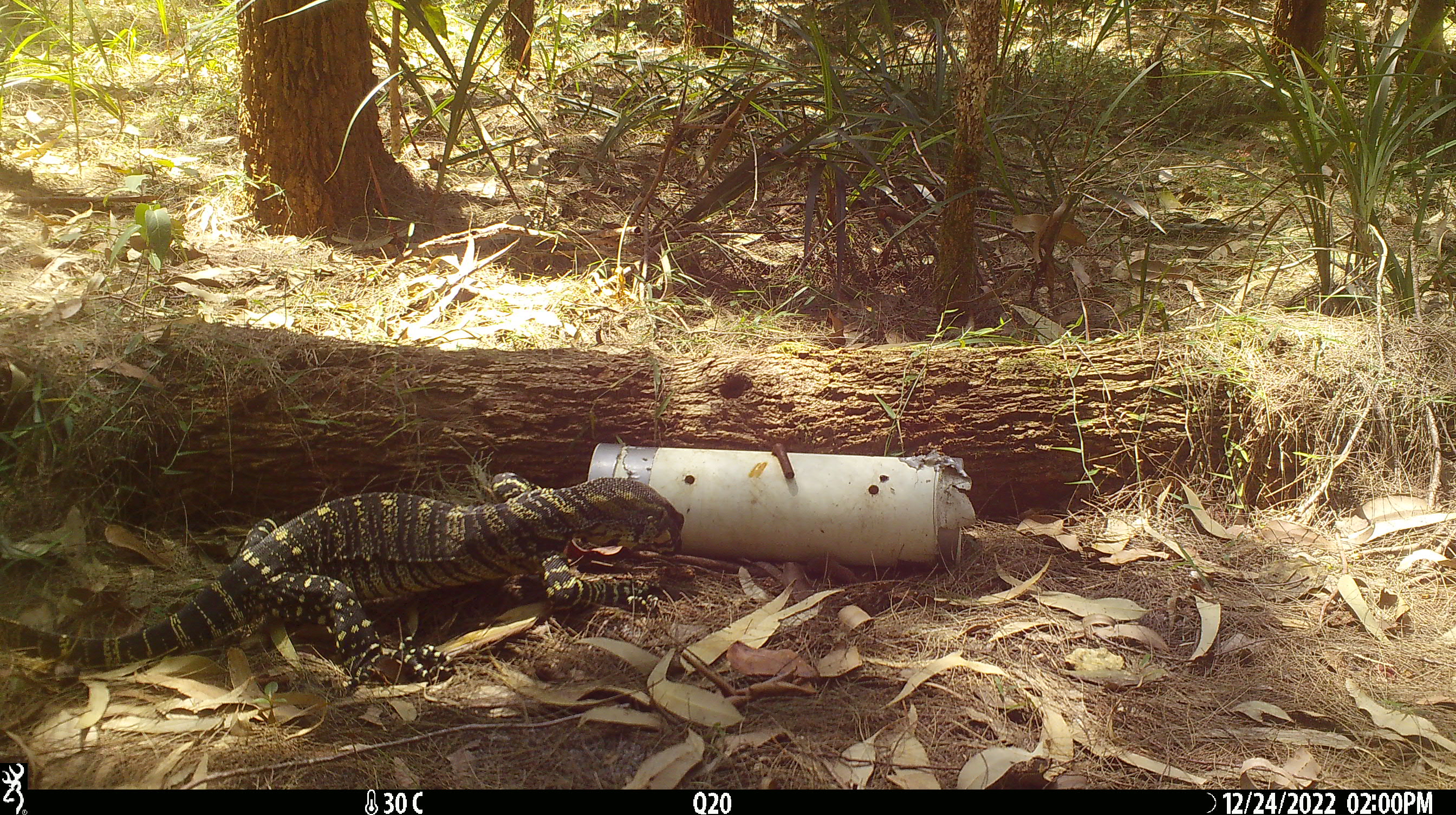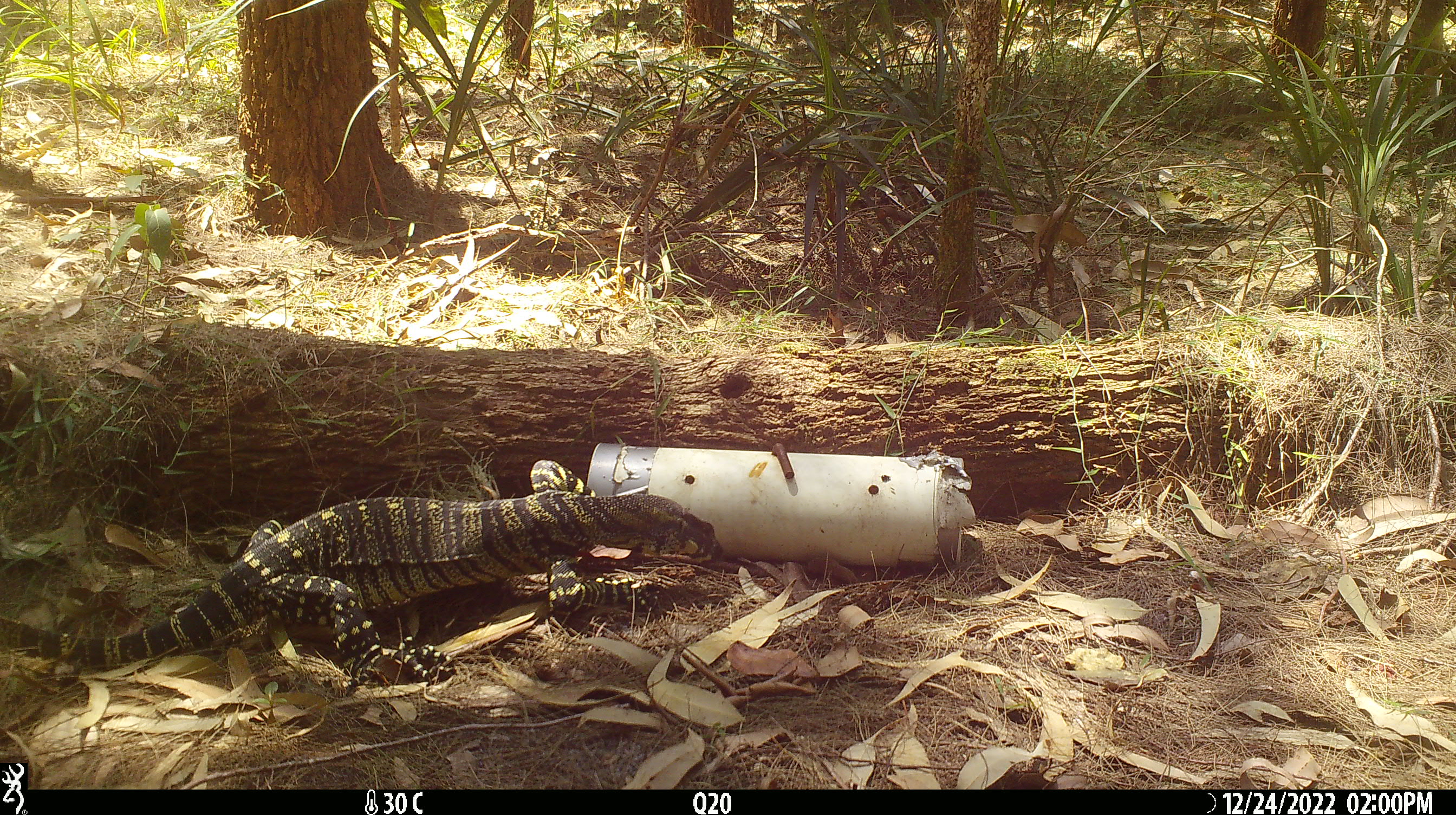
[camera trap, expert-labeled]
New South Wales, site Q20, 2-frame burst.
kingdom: Animalia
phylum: Chordata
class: Reptilia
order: Squamata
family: Varanidae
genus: Varanus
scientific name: Varanus varius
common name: lace monitor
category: goanna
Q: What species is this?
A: Goanna (lace monitor) (Varanus varius).